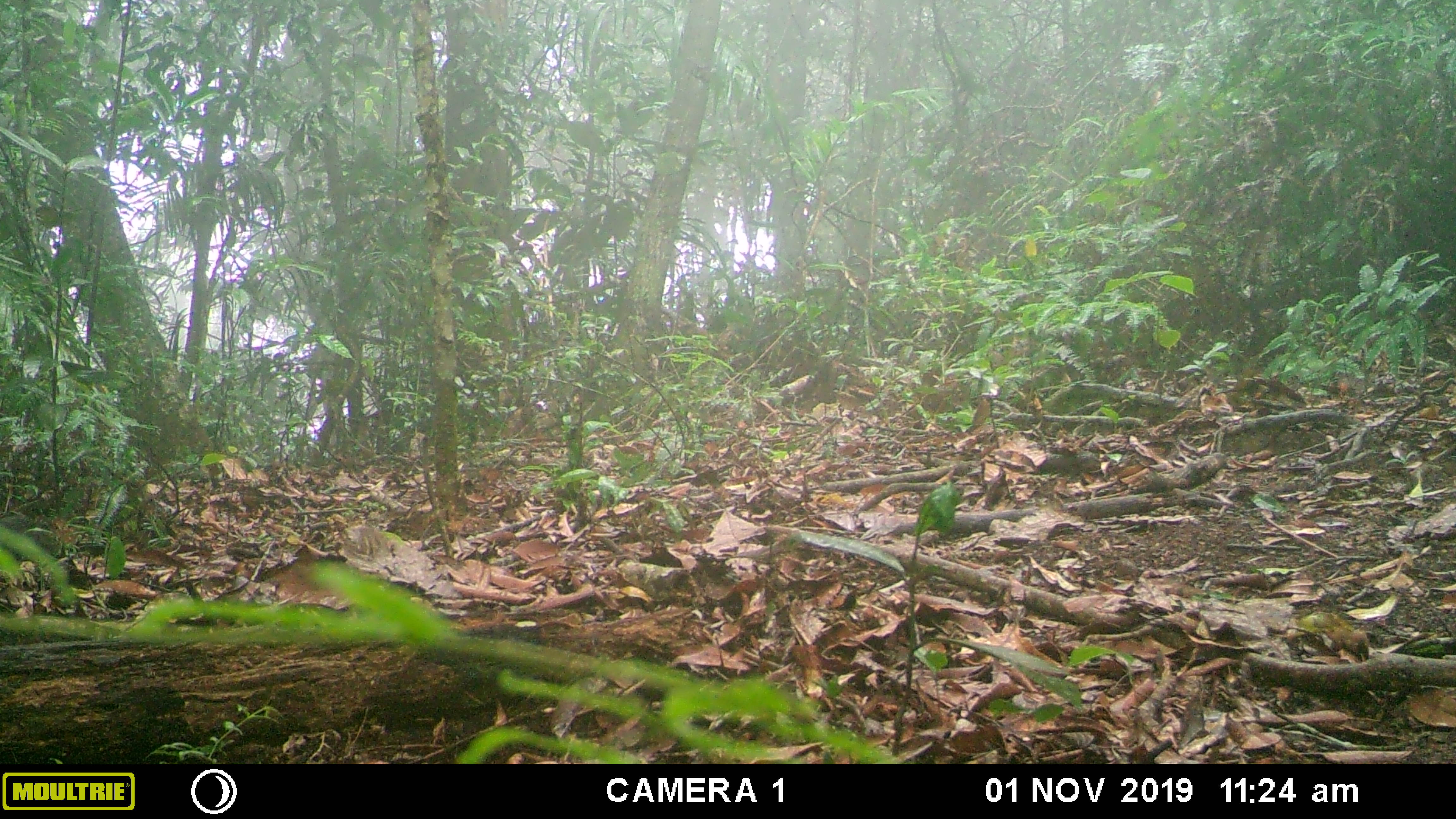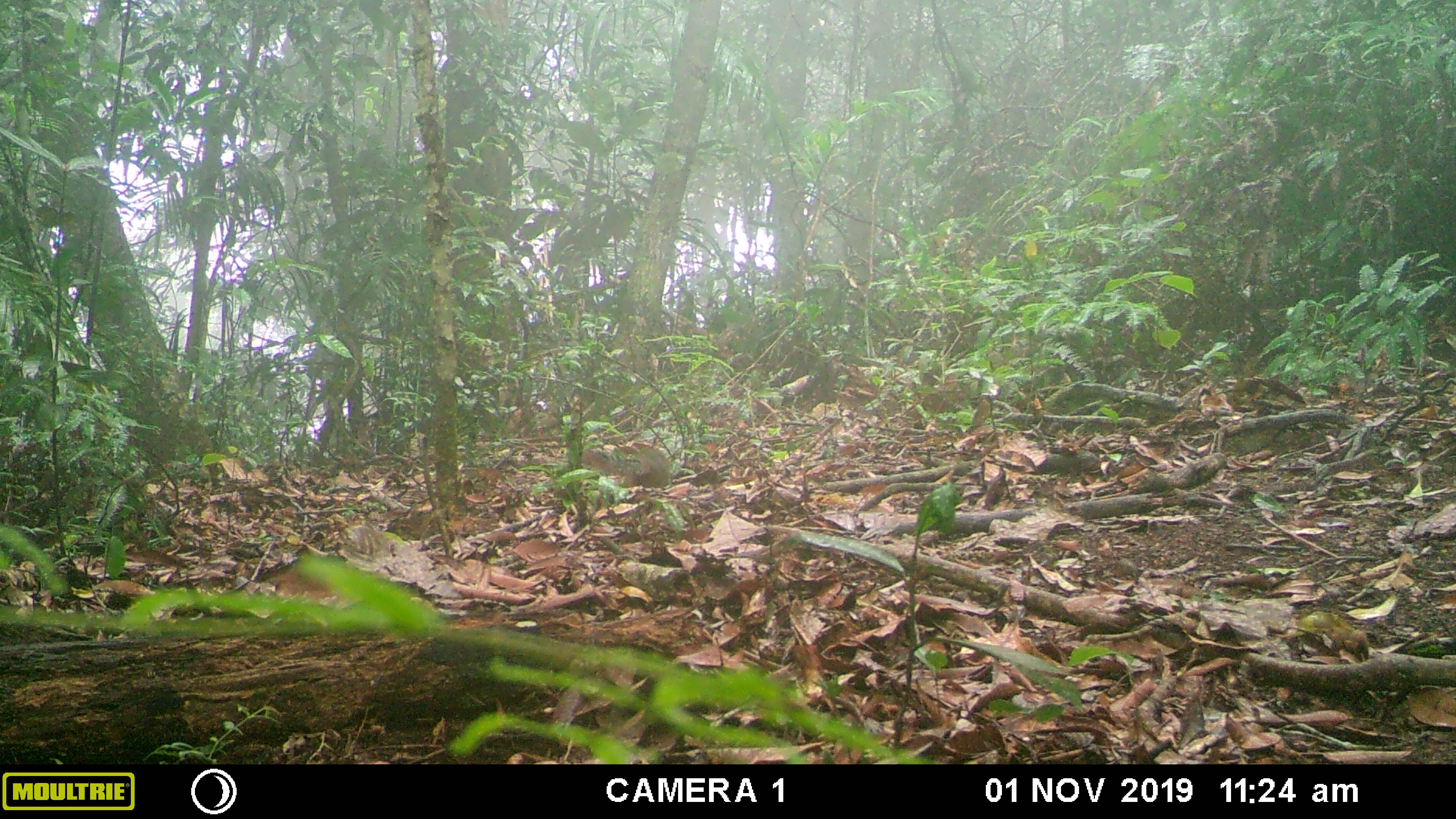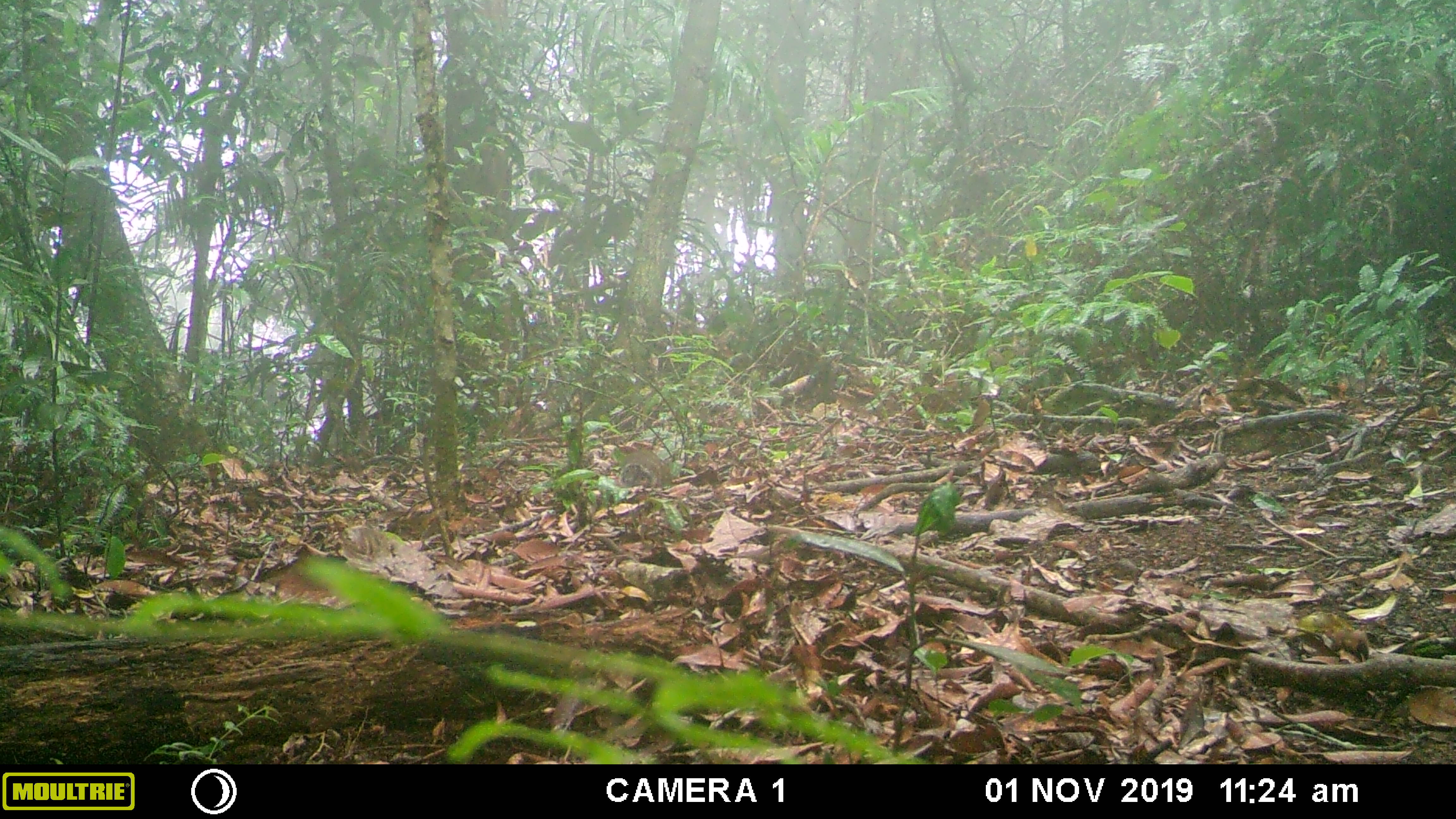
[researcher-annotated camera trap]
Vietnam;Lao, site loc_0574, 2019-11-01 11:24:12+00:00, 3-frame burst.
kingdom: Animalia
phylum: Chordata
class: Mammalia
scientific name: Mammalia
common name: mammal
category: unidentified small mammal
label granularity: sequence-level